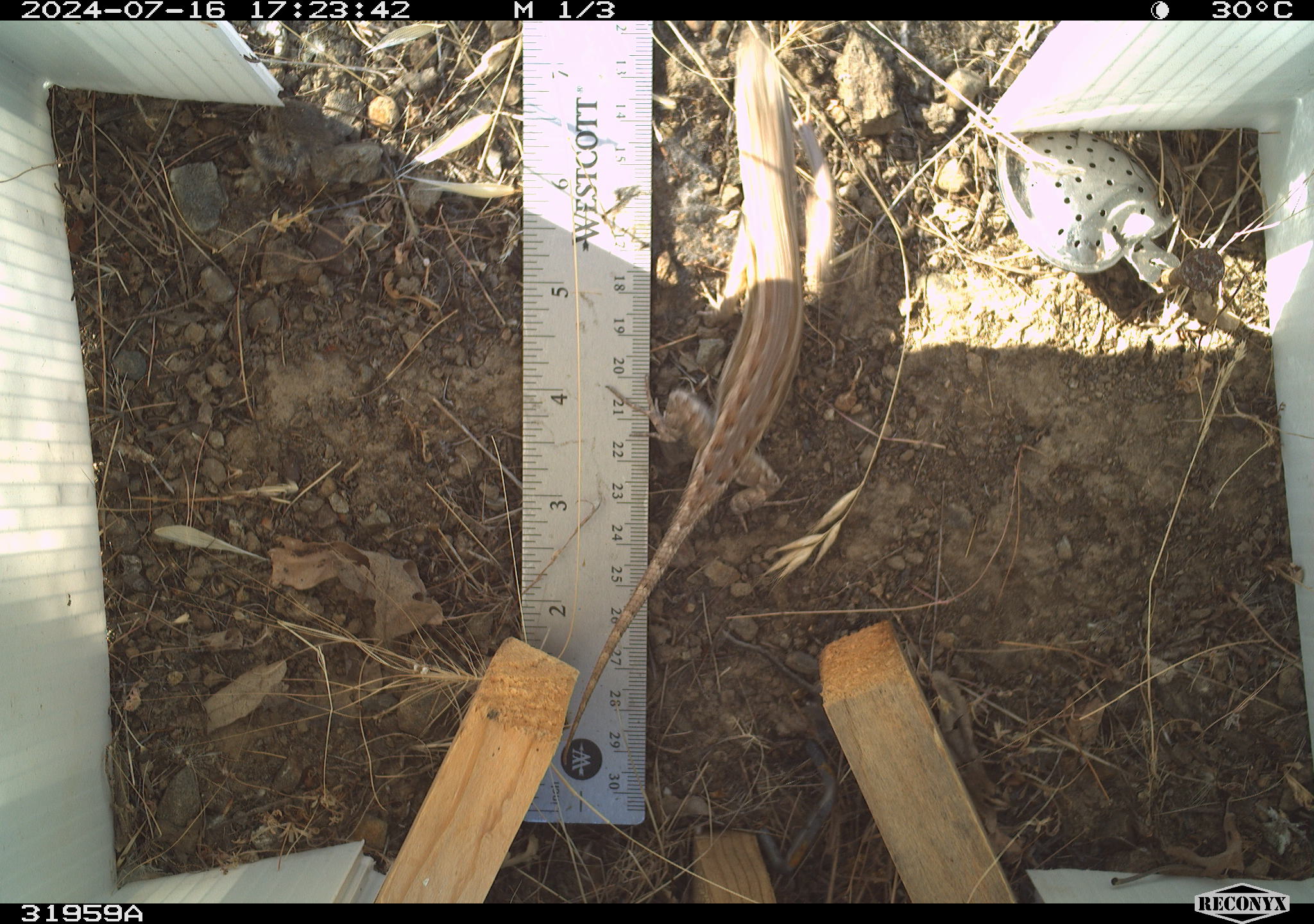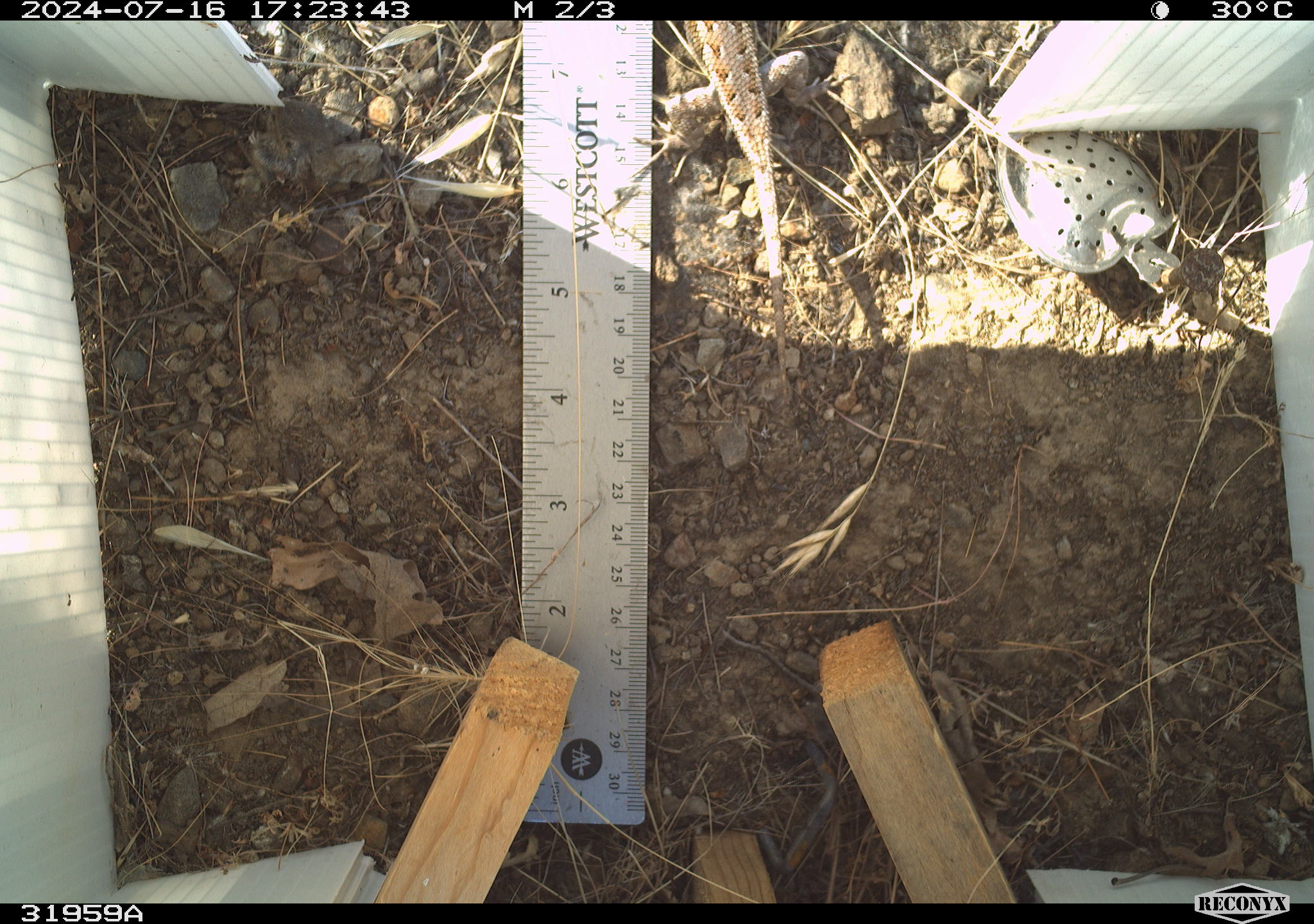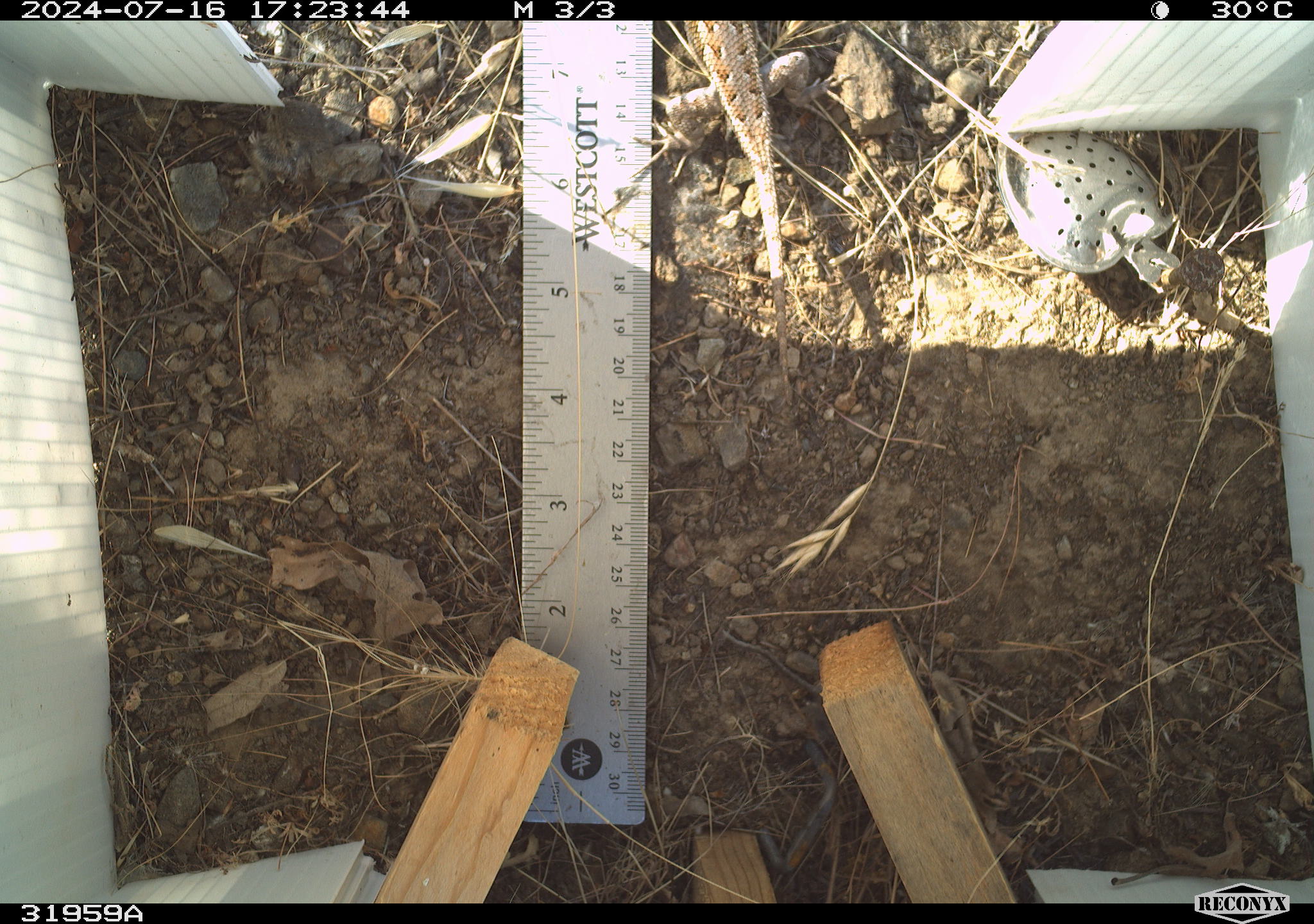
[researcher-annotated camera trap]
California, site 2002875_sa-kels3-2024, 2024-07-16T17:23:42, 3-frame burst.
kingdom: Animalia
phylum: Chordata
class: Reptilia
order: Squamata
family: Phrynosomatidae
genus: Sceloporus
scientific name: Sceloporus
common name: spiny lizards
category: sceloporus species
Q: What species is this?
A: Sceloporus species (spiny lizards) (Sceloporus).